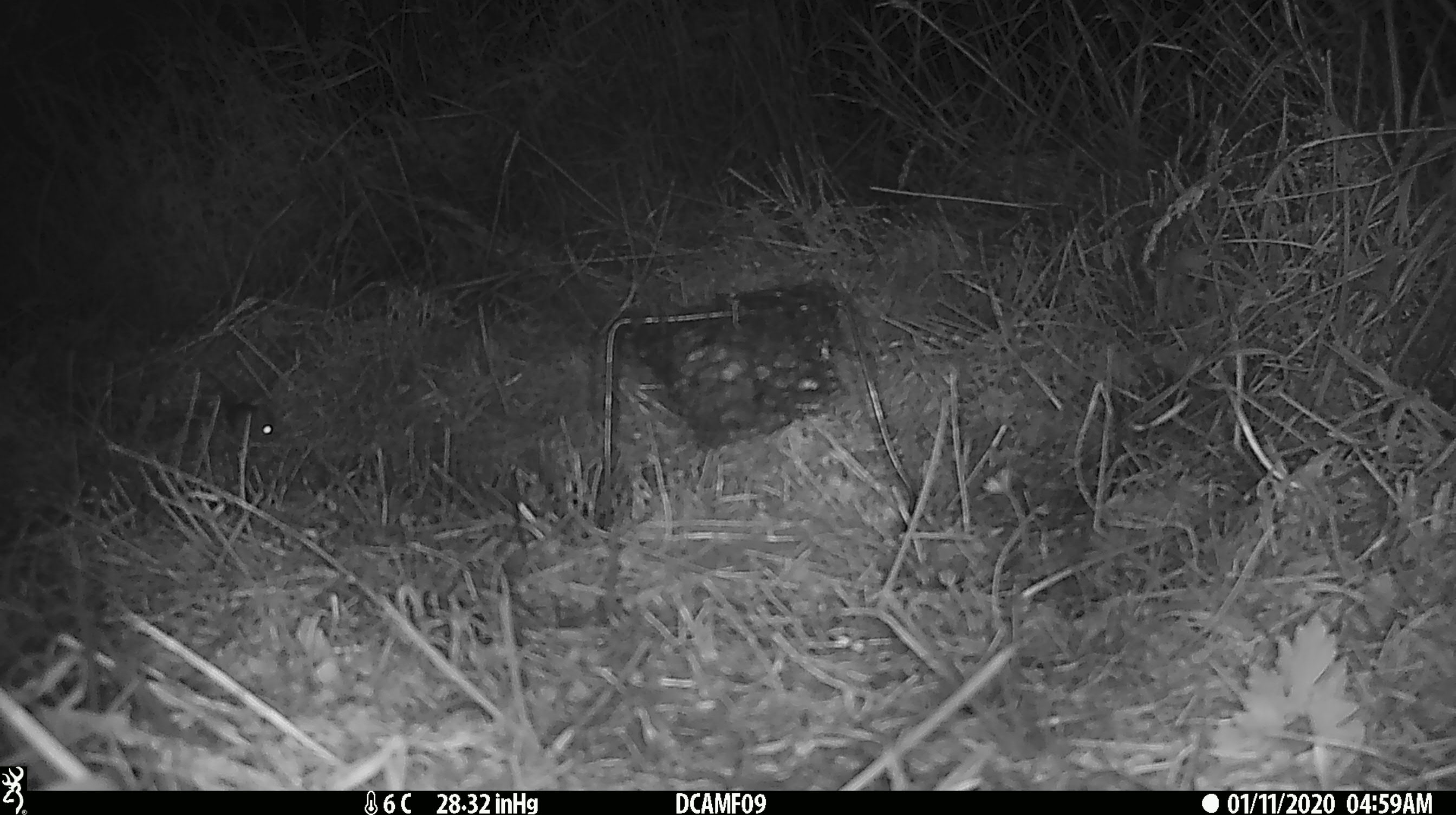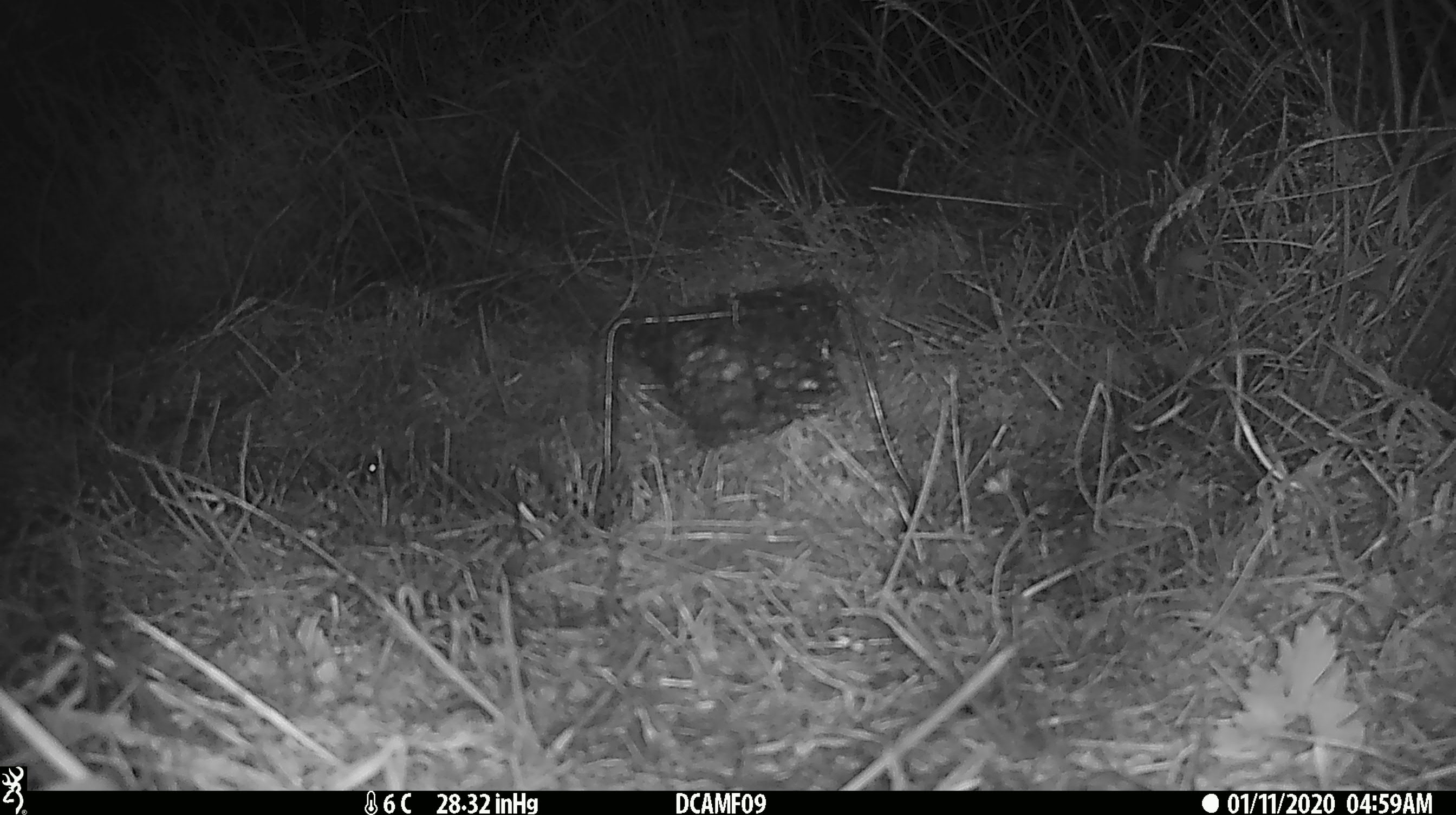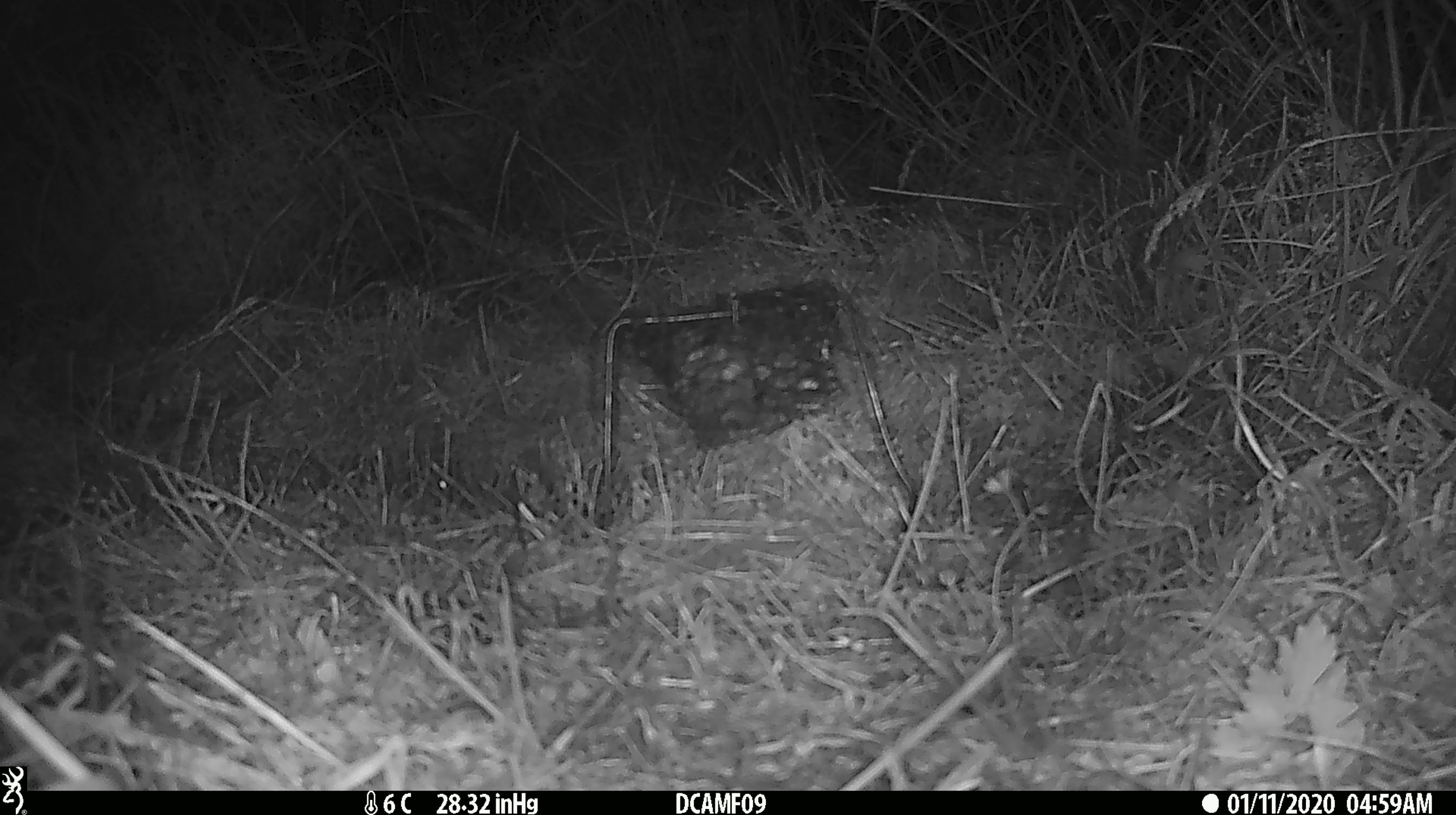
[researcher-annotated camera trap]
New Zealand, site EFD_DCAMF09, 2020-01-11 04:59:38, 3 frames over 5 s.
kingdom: Animalia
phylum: Chordata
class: Mammalia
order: Rodentia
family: Muridae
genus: Mus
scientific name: Mus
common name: mouse